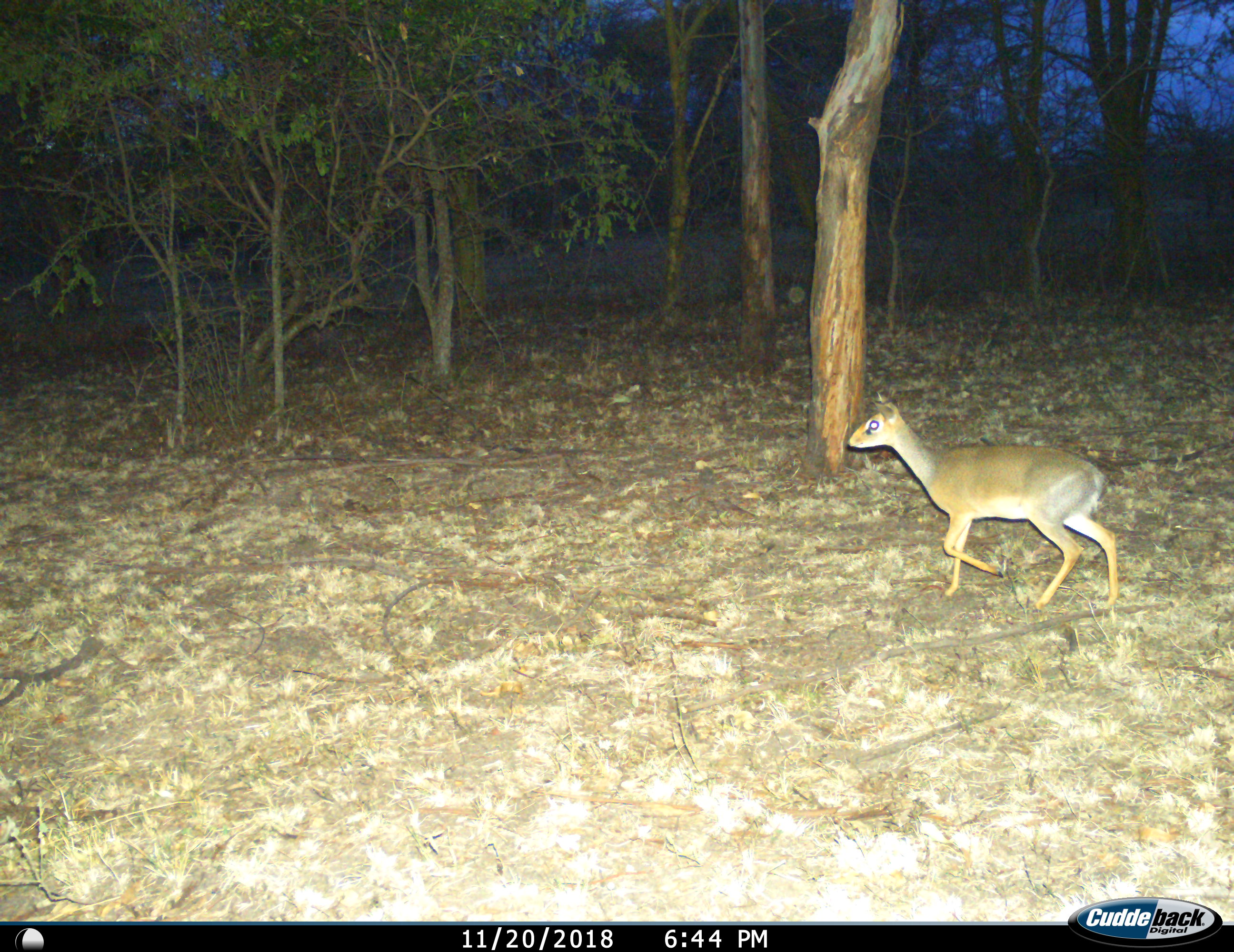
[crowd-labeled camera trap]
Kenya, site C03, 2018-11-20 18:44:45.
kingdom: Animalia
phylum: Chordata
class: Mammalia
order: Artiodactyla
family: Bovidae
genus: Madoqua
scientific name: Madoqua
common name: dikdik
Dikdik (Madoqua), count 1. Behavior (volunteer vote fractions): standing 0%, resting 0%, moving 100%, interacting 0%. Young present (vote fraction): 0%. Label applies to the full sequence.